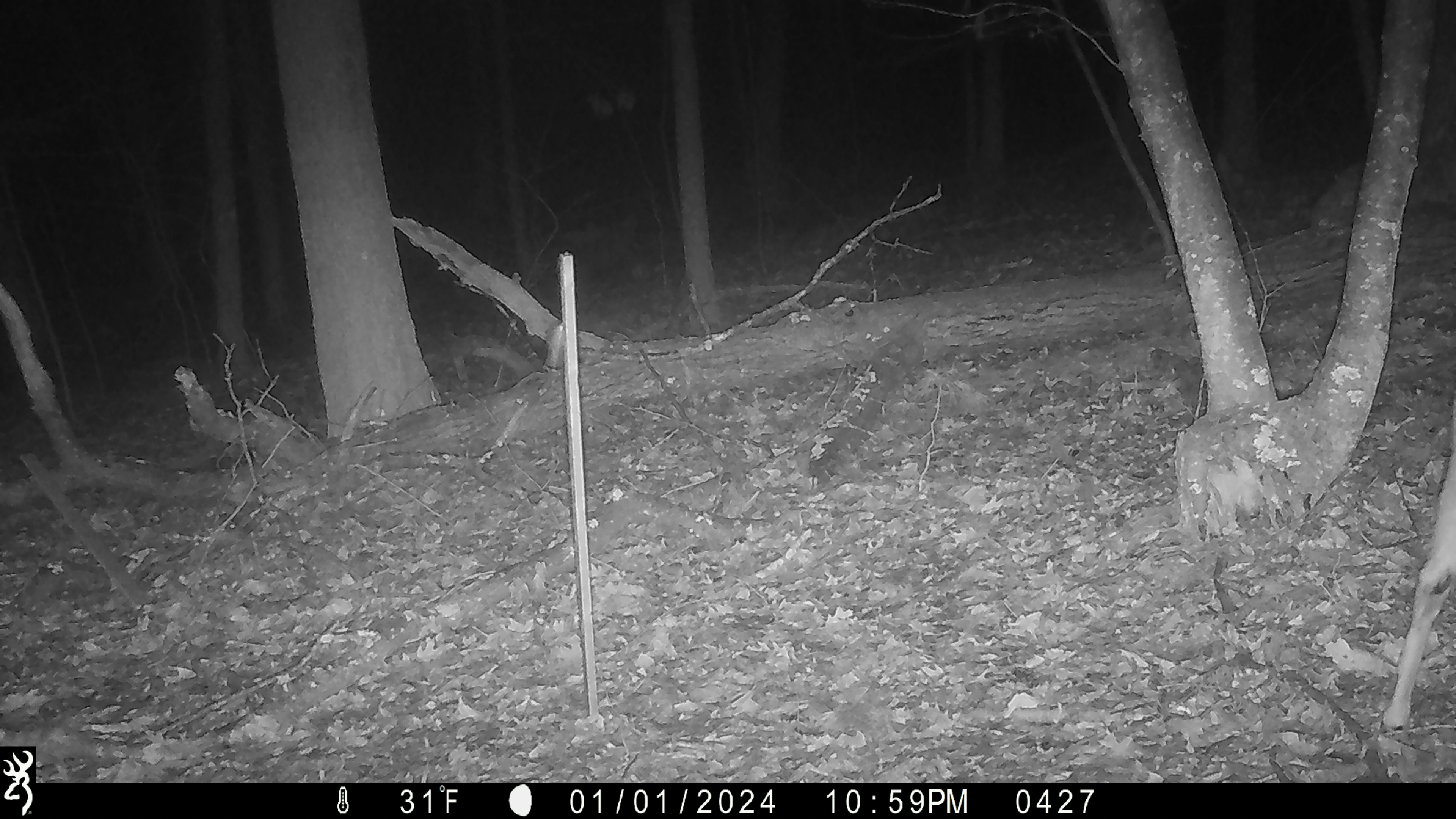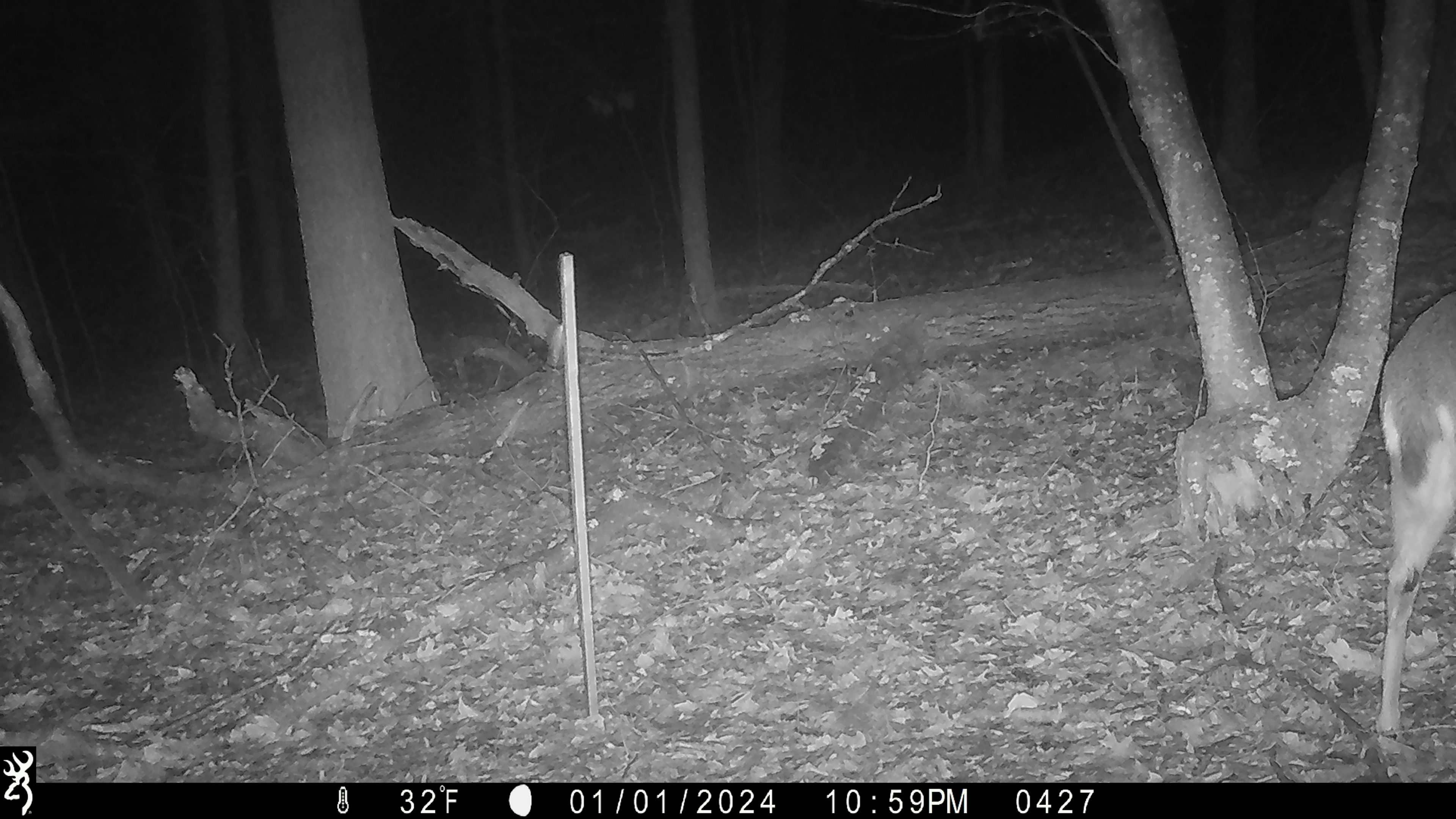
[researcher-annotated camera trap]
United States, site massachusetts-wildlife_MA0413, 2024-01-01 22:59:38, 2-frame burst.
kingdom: Animalia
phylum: Chordata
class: Mammalia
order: Artiodactyla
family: Cervidae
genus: Odocoileus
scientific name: Odocoileus virginianus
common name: white-tailed deer